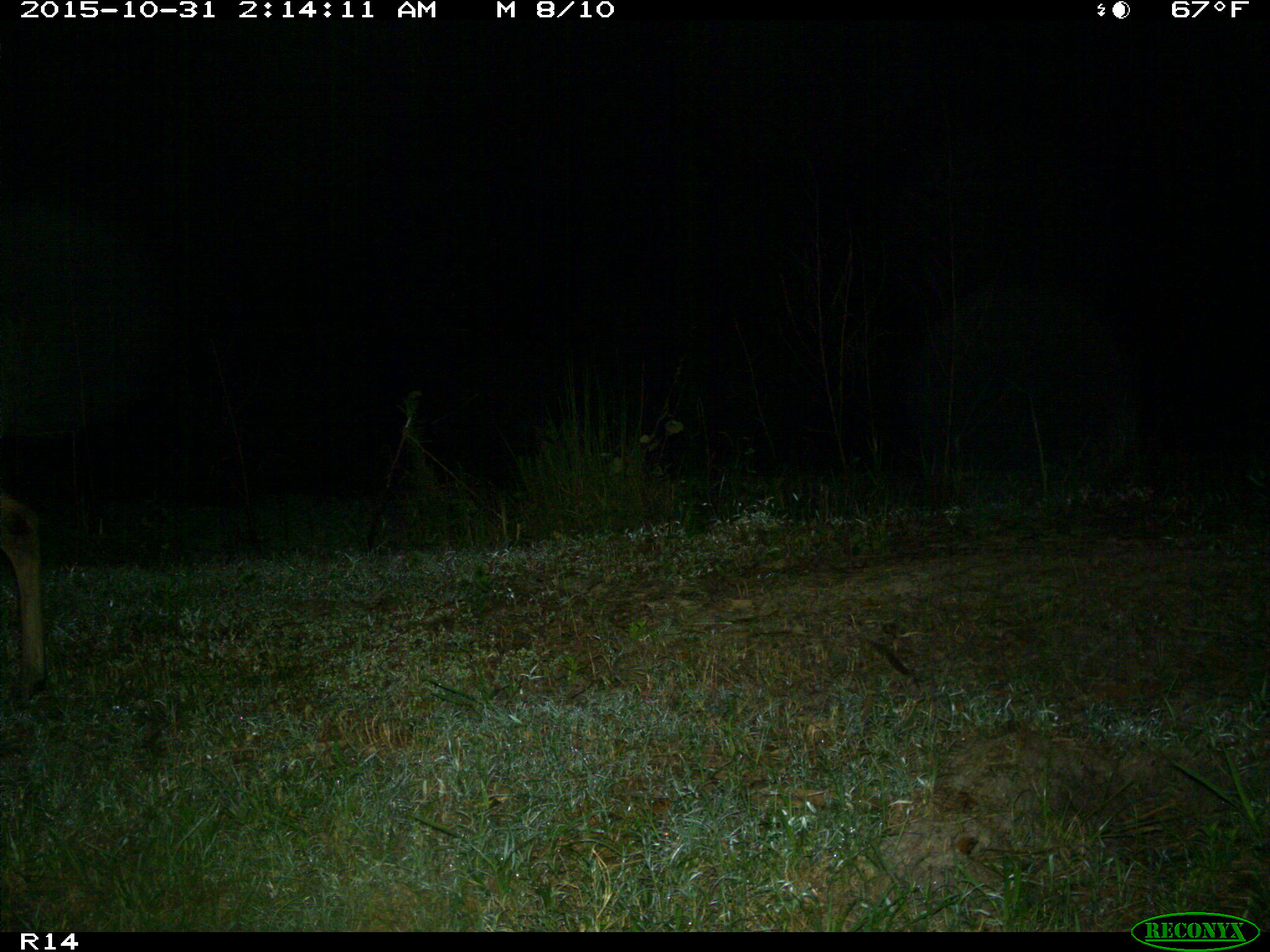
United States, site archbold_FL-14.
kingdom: Animalia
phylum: Chordata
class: Mammalia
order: Artiodactyla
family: Cervidae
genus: Odocoileus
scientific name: Odocoileus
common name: deer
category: unidentified deer